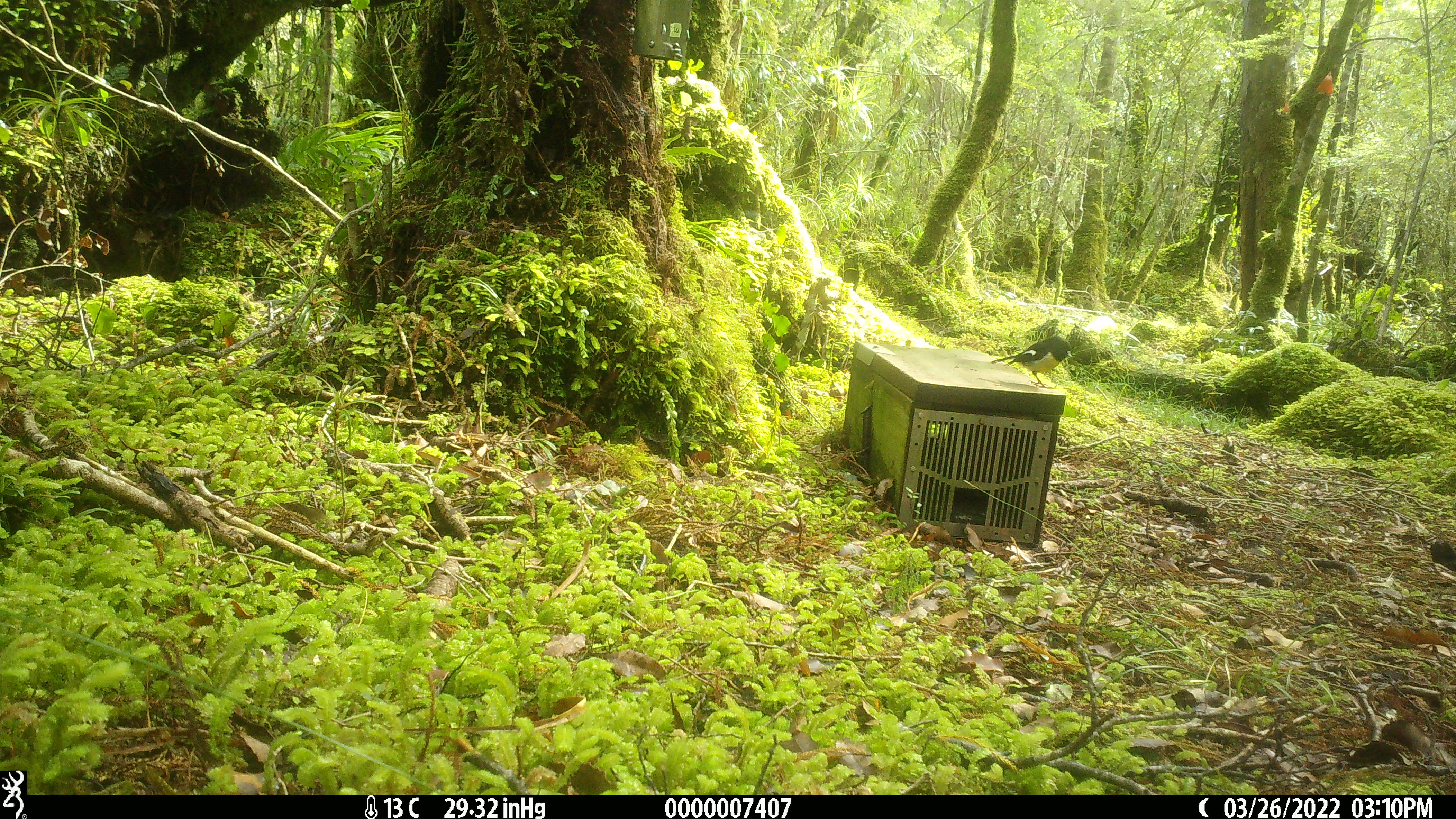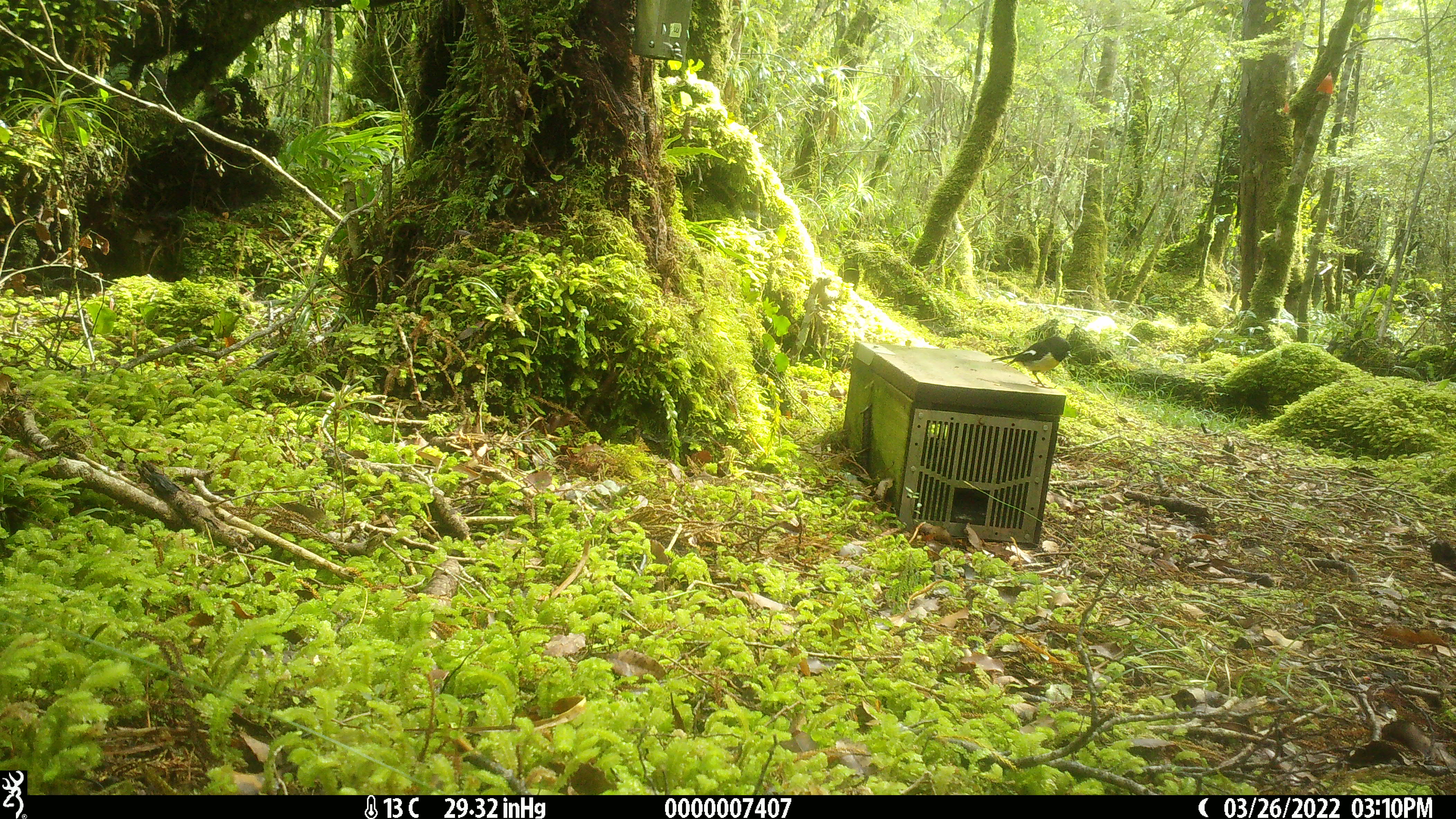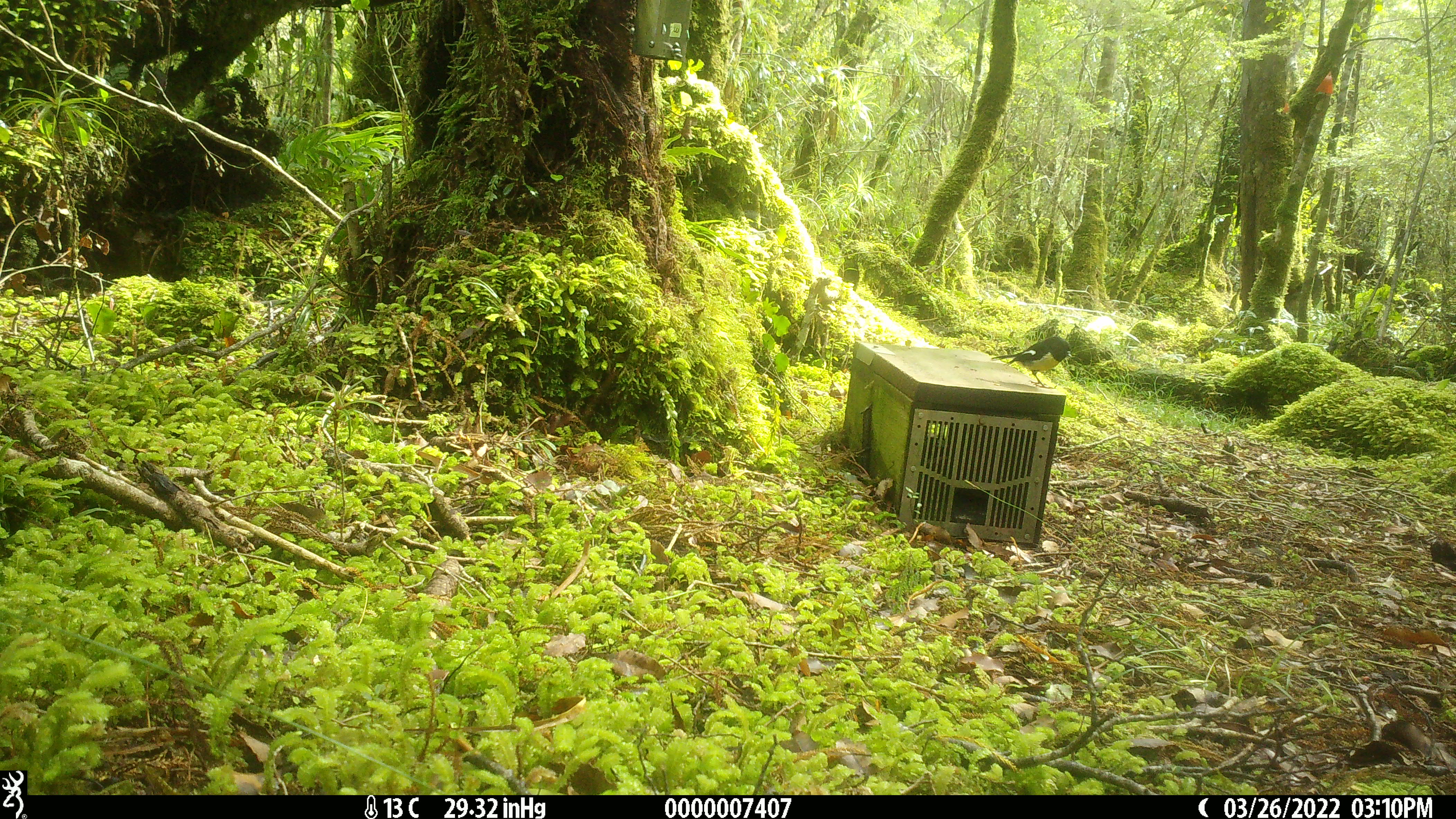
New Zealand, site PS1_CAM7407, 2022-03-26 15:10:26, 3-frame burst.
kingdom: Animalia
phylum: Chordata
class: Aves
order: Passeriformes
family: Petroicidae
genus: Petroica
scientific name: Petroica macrocephala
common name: tomtit